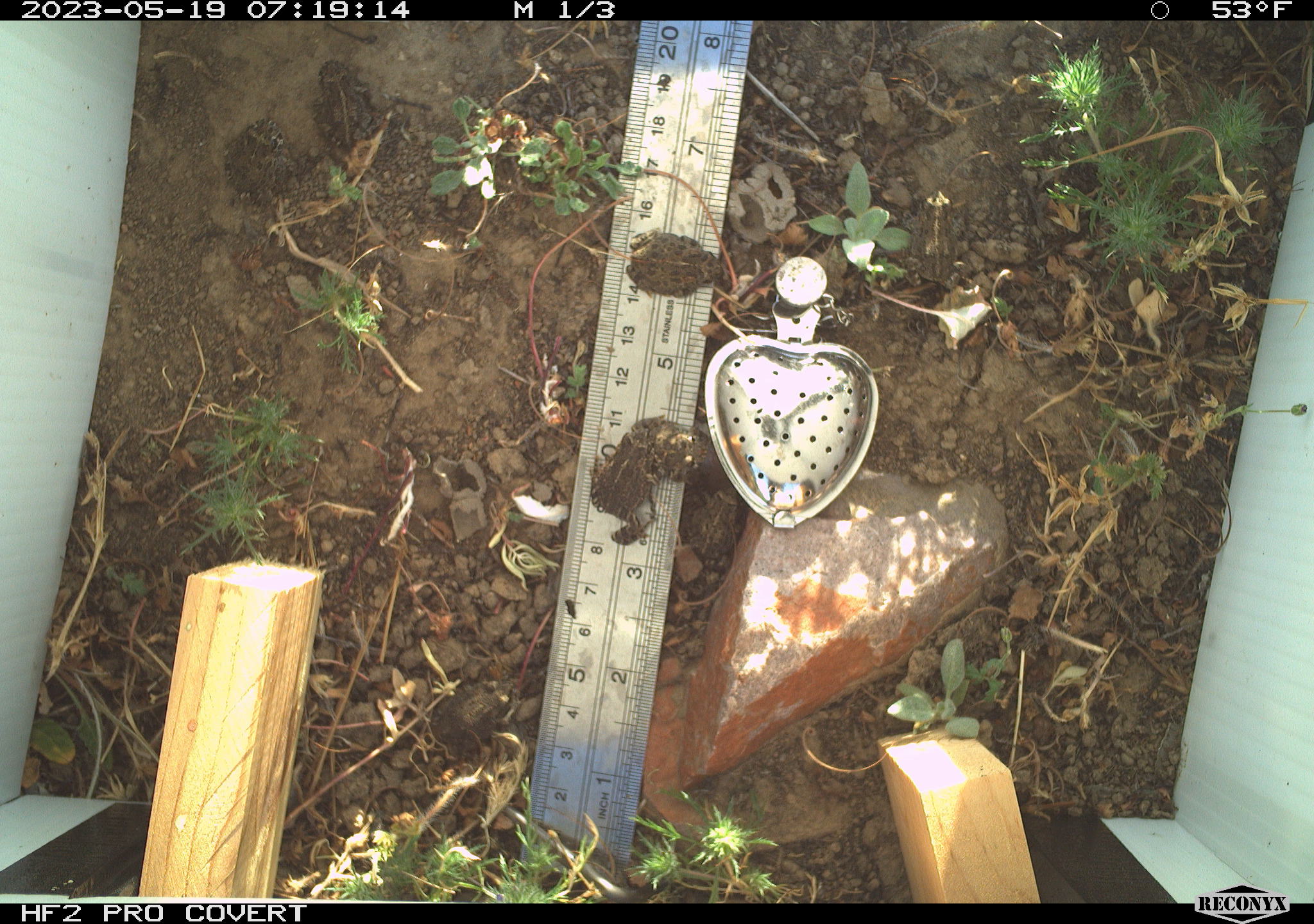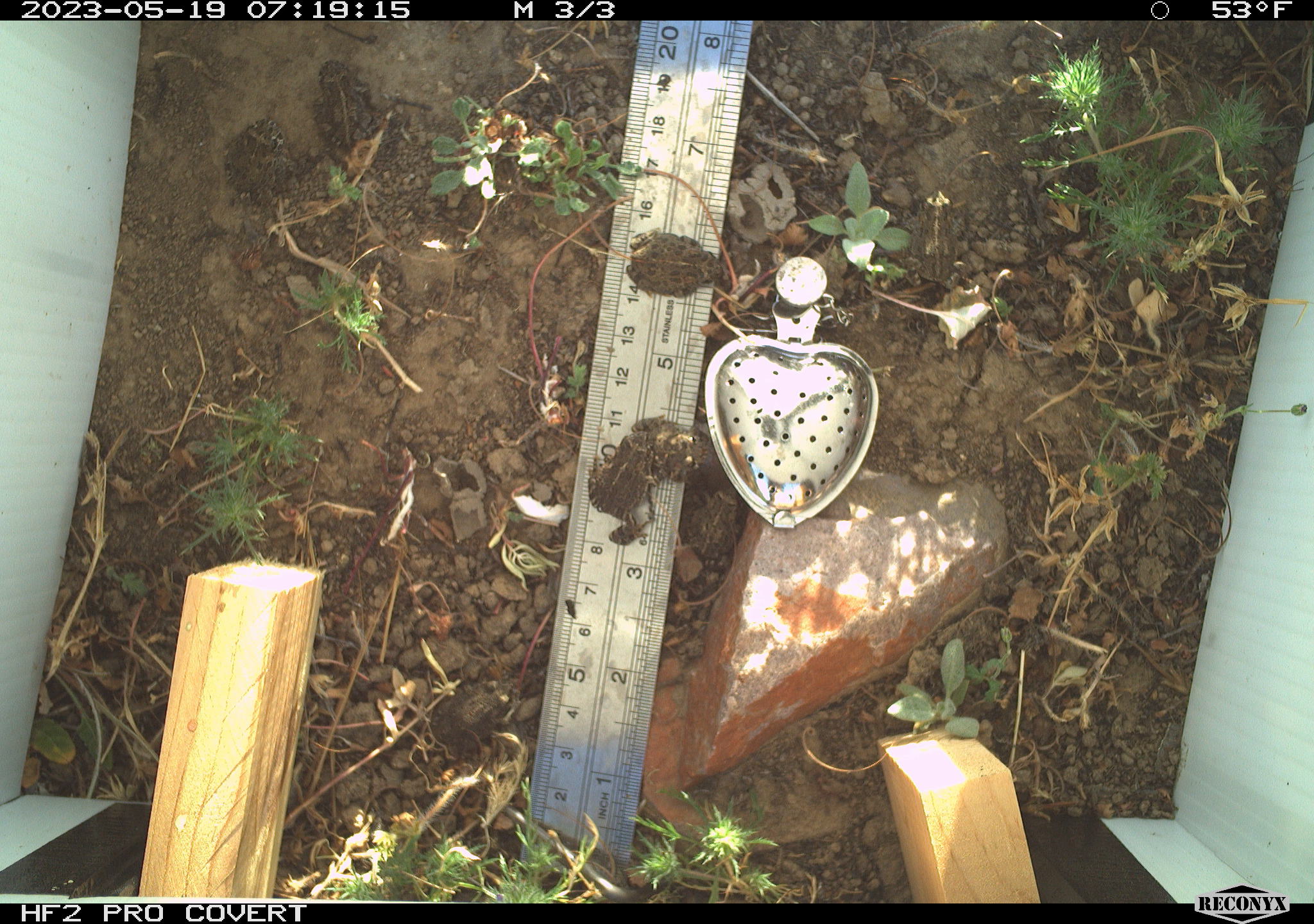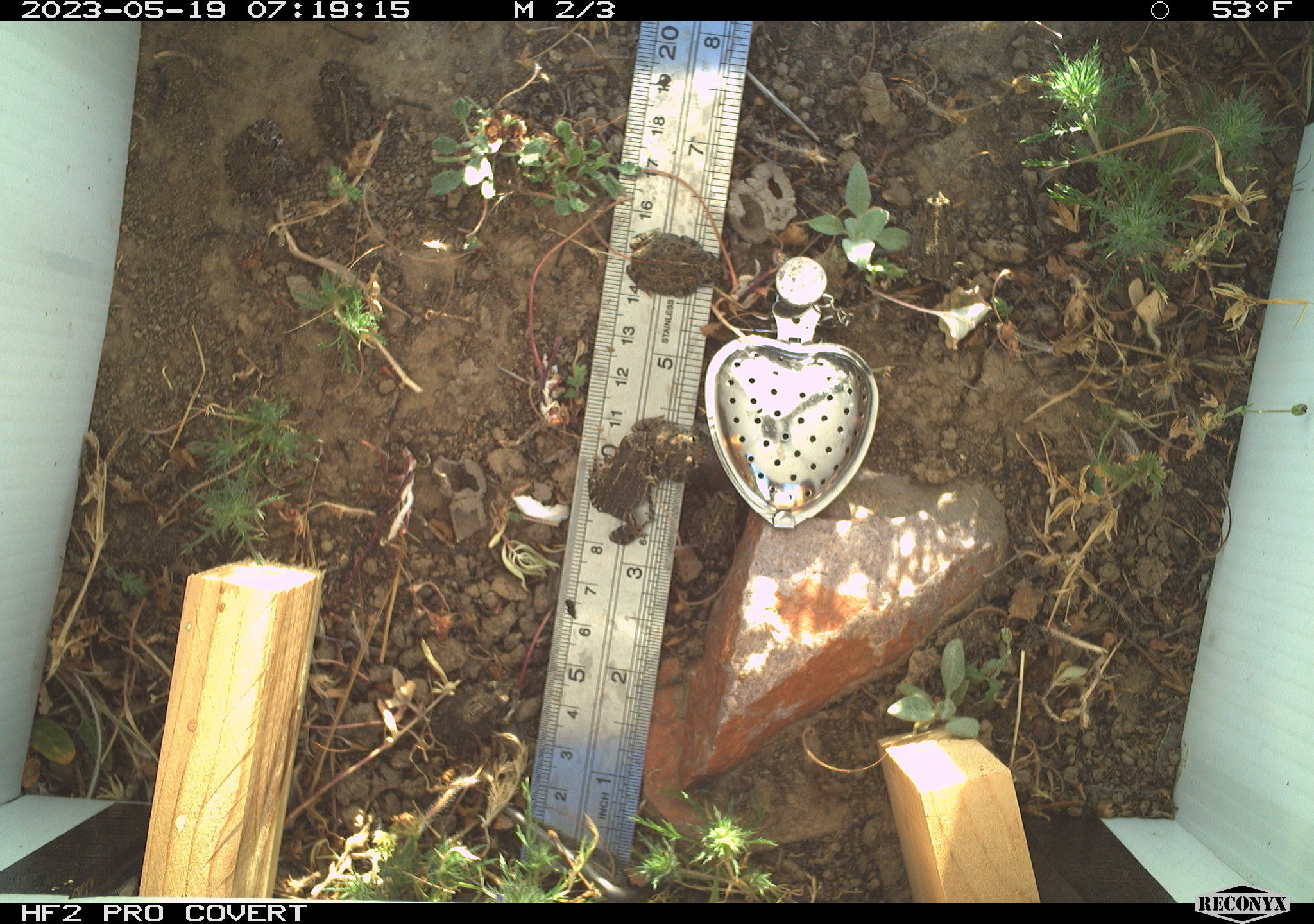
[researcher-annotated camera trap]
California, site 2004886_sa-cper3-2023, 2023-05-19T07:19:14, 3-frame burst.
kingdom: Animalia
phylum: Chordata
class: Amphibia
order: Anura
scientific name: Anura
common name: frogs